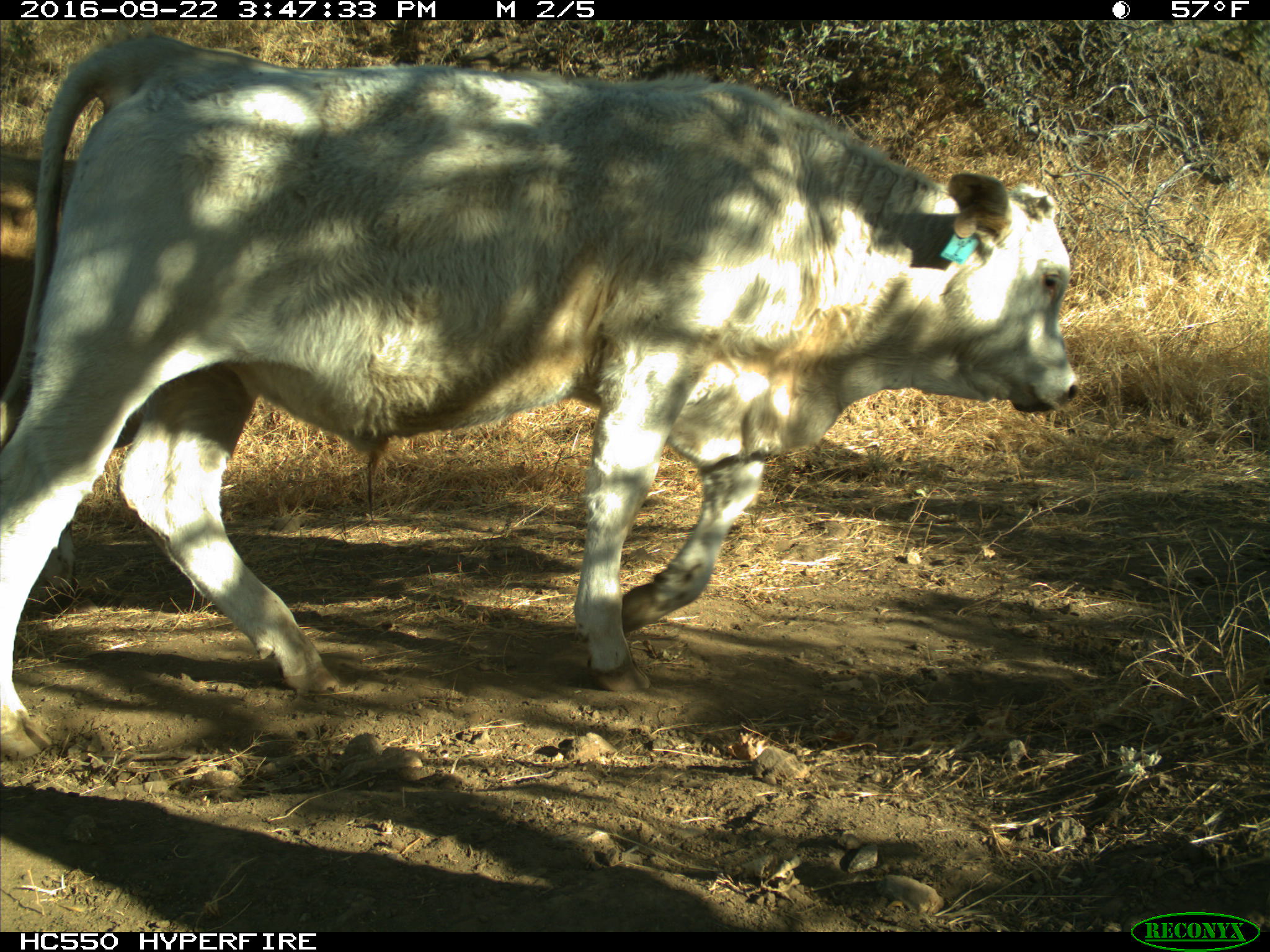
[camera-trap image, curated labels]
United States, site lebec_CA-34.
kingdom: Animalia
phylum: Chordata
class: Mammalia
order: Artiodactyla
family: Bovidae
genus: Bos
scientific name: Bos taurus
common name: domestic cow